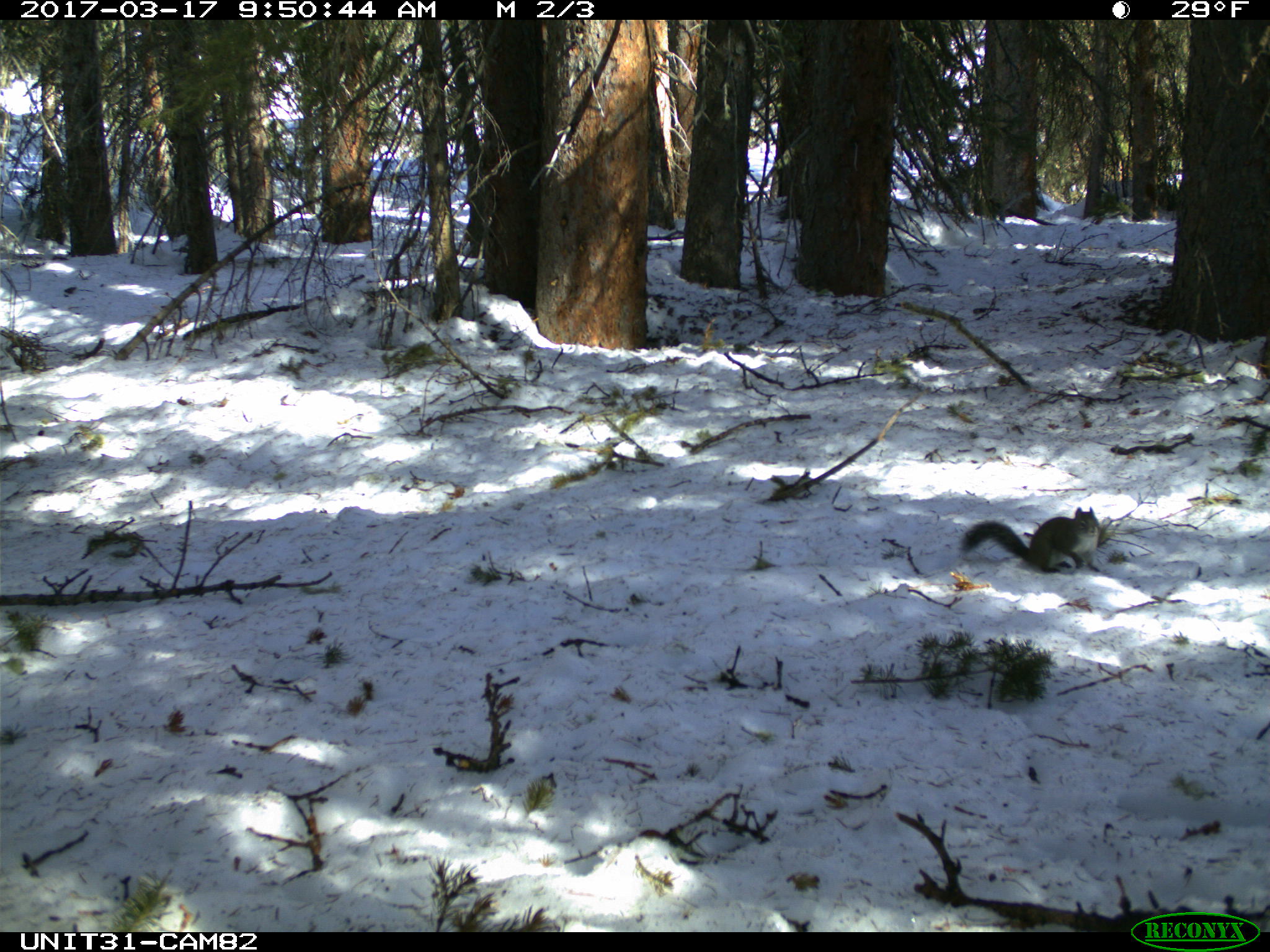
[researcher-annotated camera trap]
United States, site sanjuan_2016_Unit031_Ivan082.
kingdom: Animalia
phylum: Chordata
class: Mammalia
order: Rodentia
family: Sciuridae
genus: Tamiasciurus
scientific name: Tamiasciurus hudsonicus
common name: american red squirrel